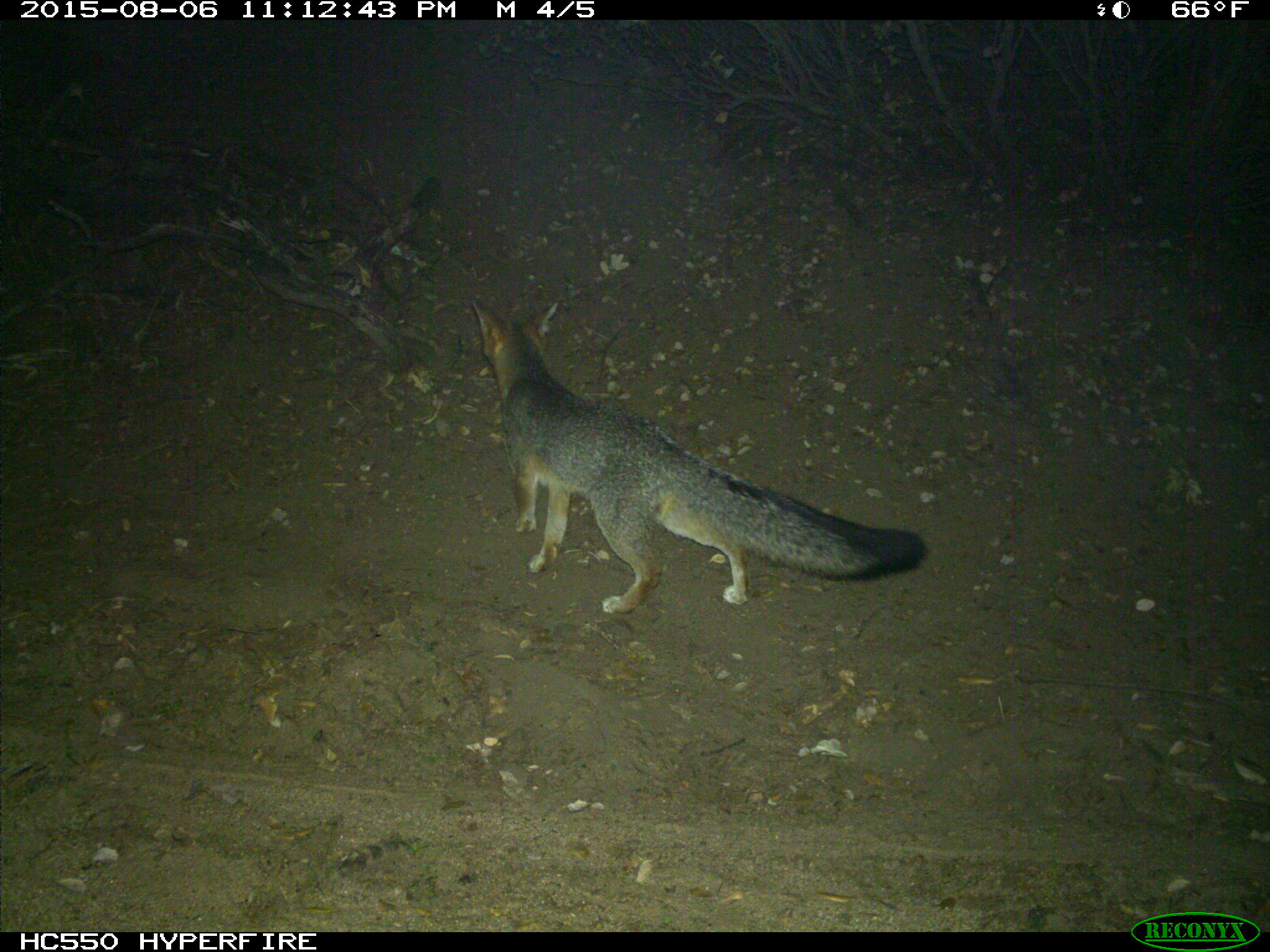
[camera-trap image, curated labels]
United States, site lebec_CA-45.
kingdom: Animalia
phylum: Chordata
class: Mammalia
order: Carnivora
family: Canidae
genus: Urocyon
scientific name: Urocyon cinereoargenteus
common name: gray fox